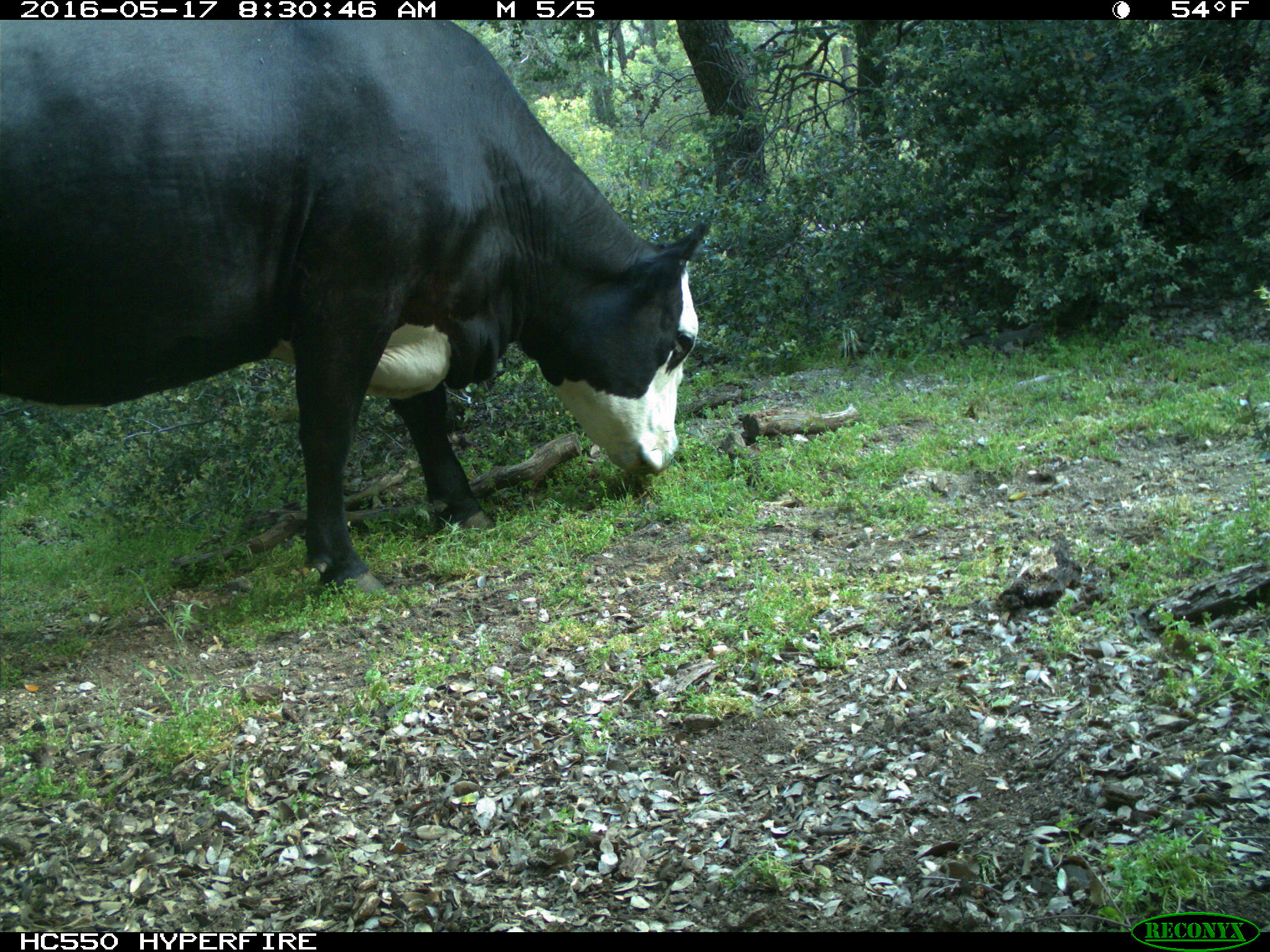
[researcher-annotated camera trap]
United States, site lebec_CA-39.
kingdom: Animalia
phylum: Chordata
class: Mammalia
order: Artiodactyla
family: Bovidae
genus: Bos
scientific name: Bos taurus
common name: domestic cow